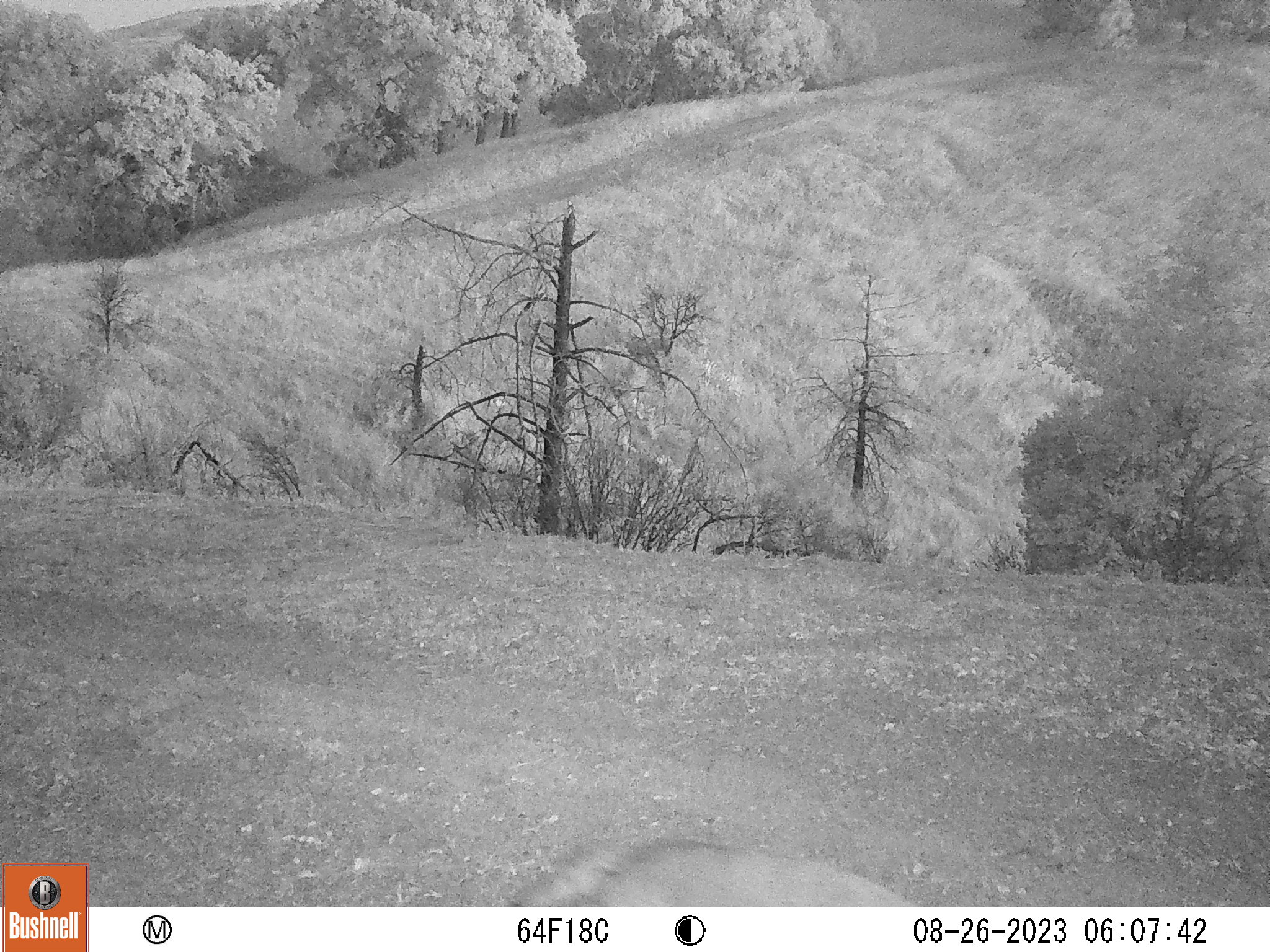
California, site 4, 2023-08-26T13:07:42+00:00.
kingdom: Animalia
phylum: Chordata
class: Mammalia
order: Carnivora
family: Canidae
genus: Canis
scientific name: Canis latrans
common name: coyote